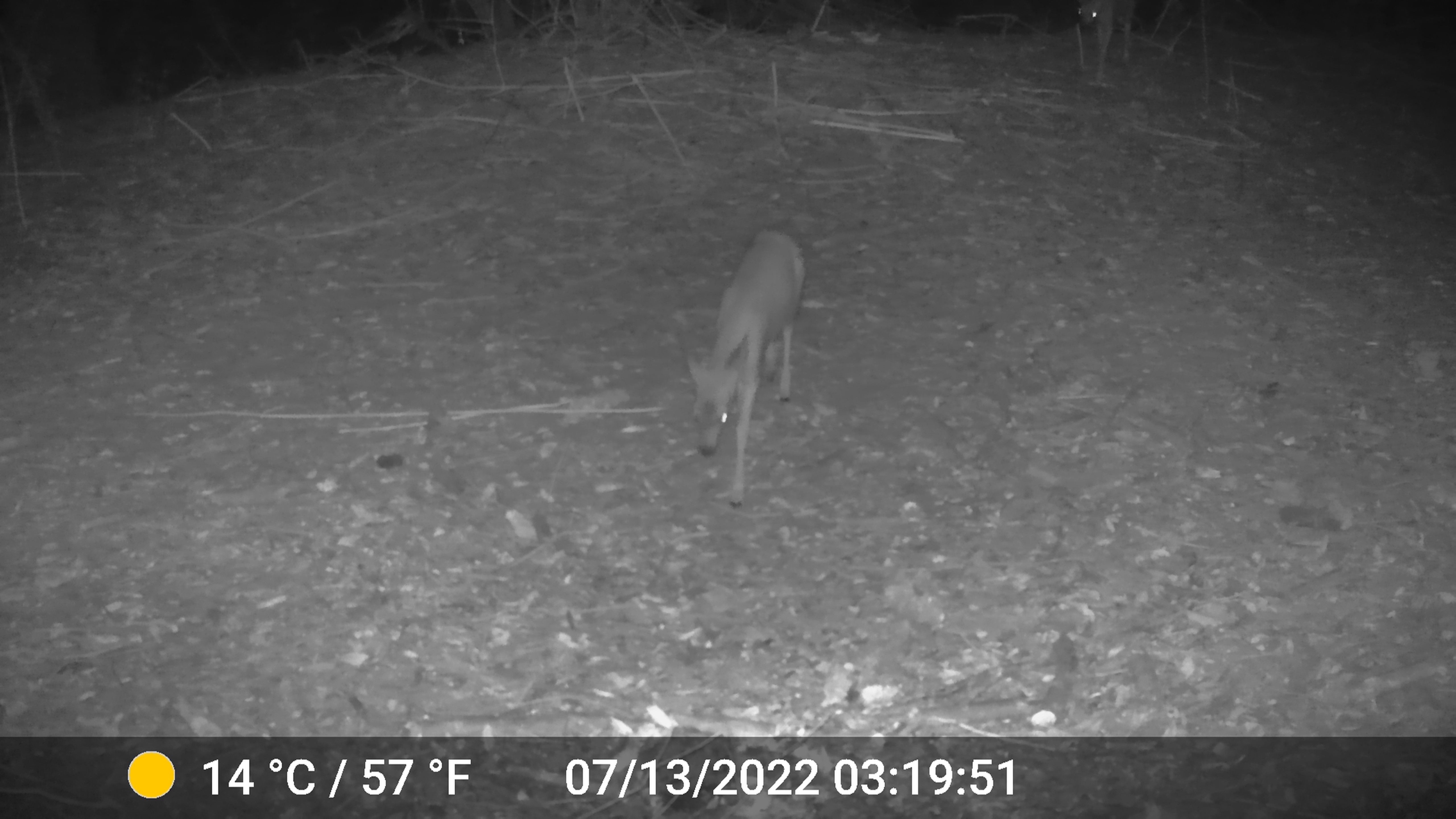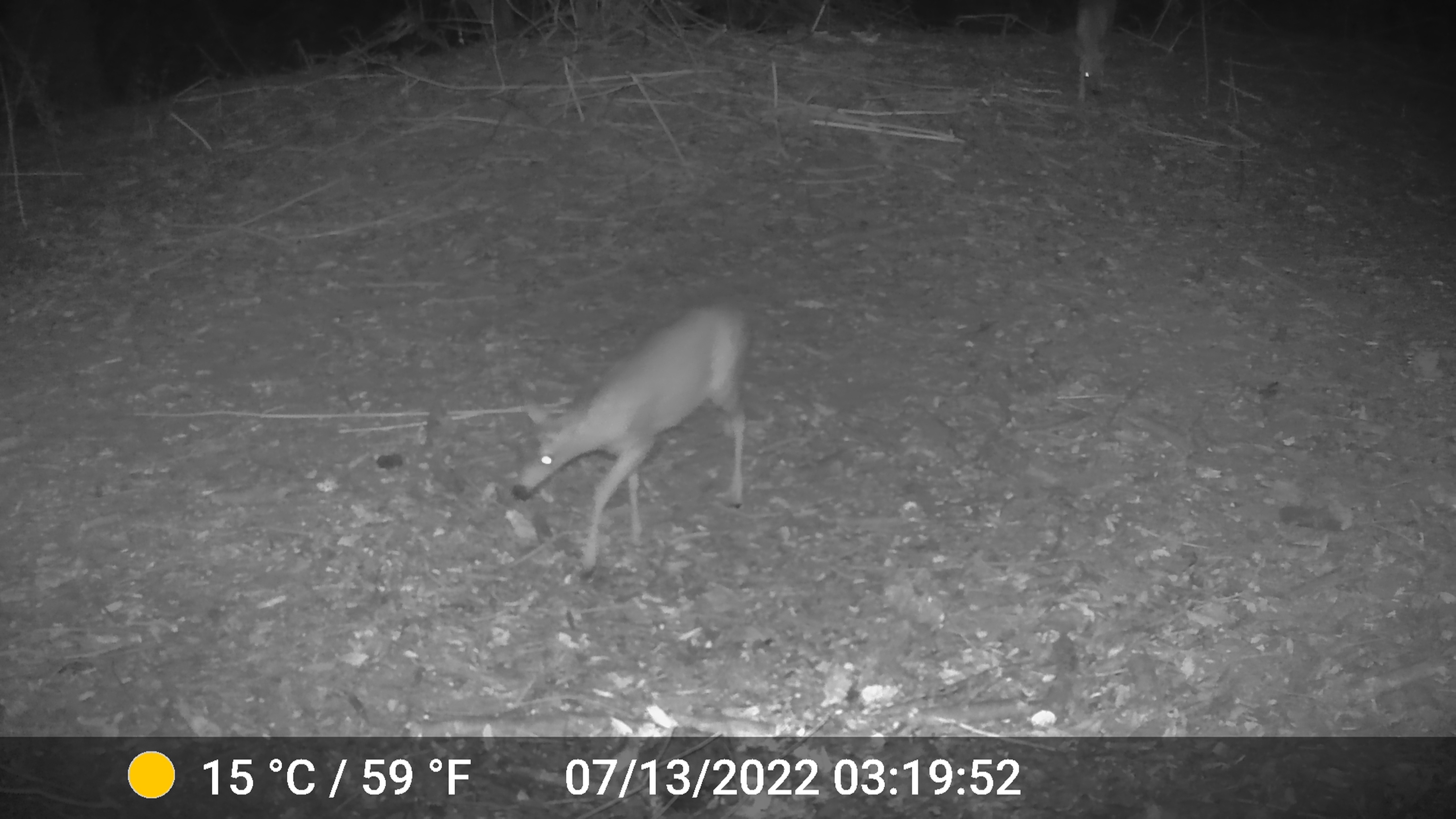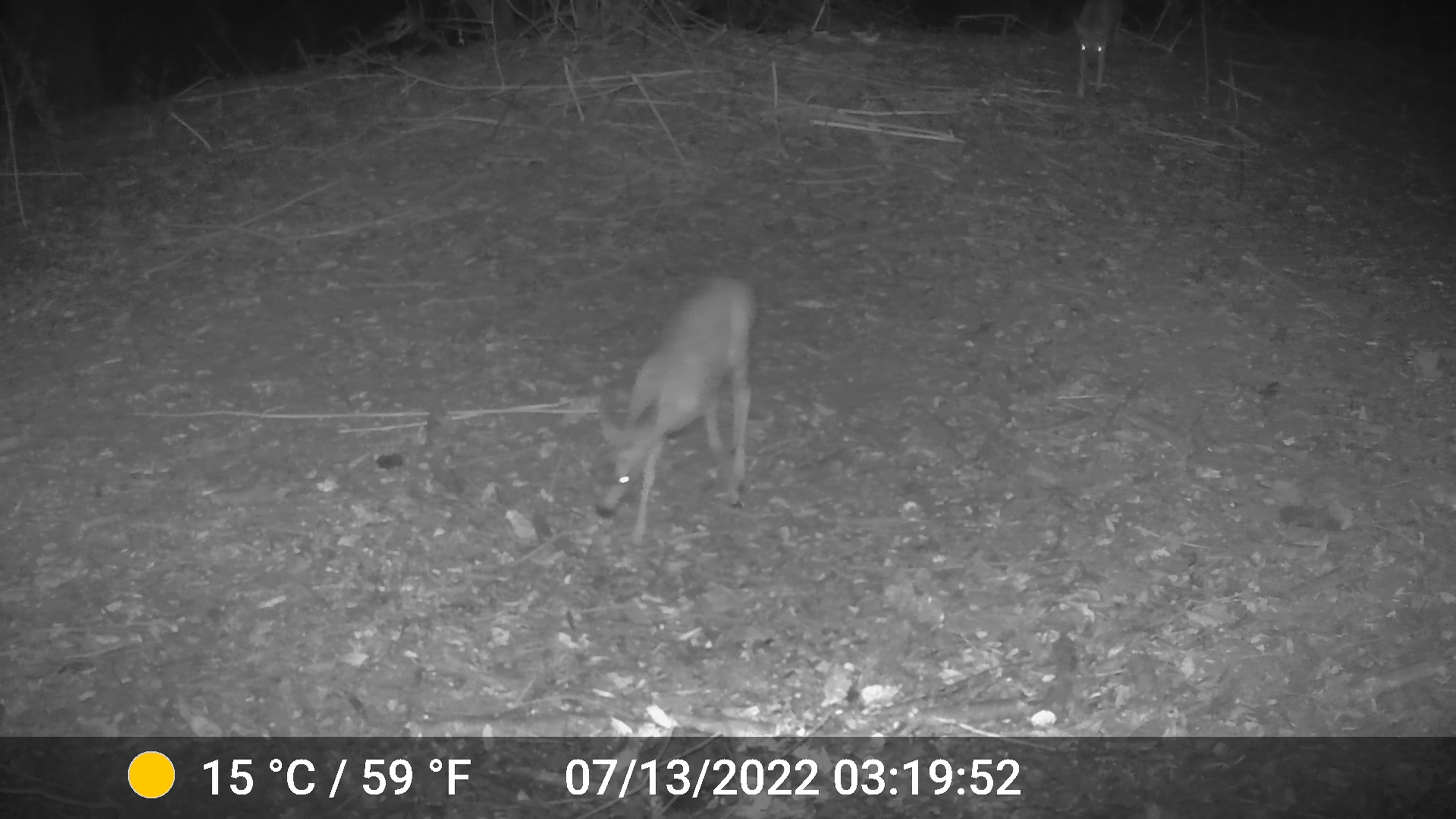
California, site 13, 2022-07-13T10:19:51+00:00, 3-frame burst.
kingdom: Animalia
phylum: Chordata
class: Mammalia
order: Artiodactyla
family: Cervidae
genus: Odocoileus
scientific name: Odocoileus hemionus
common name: mule deer